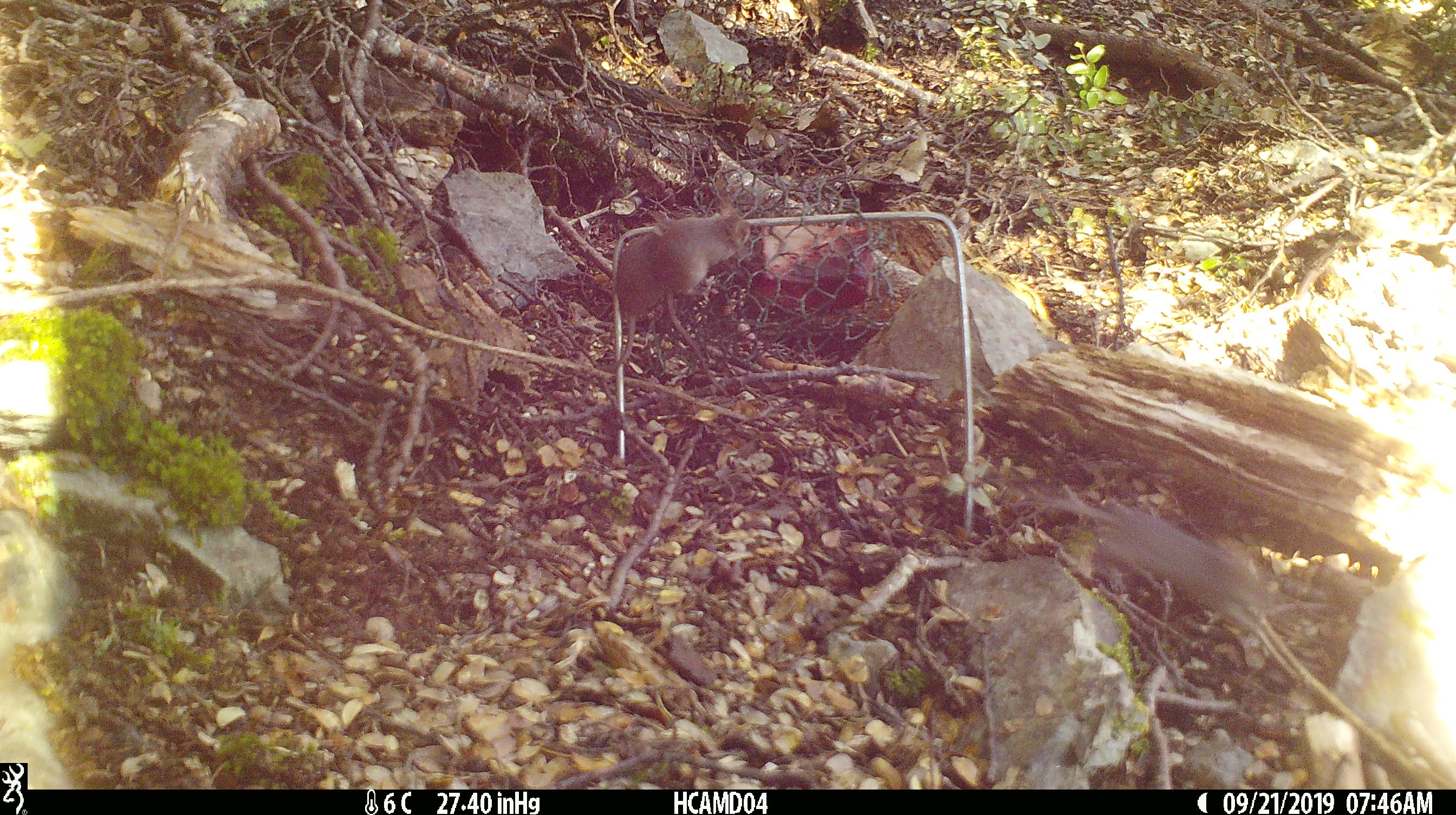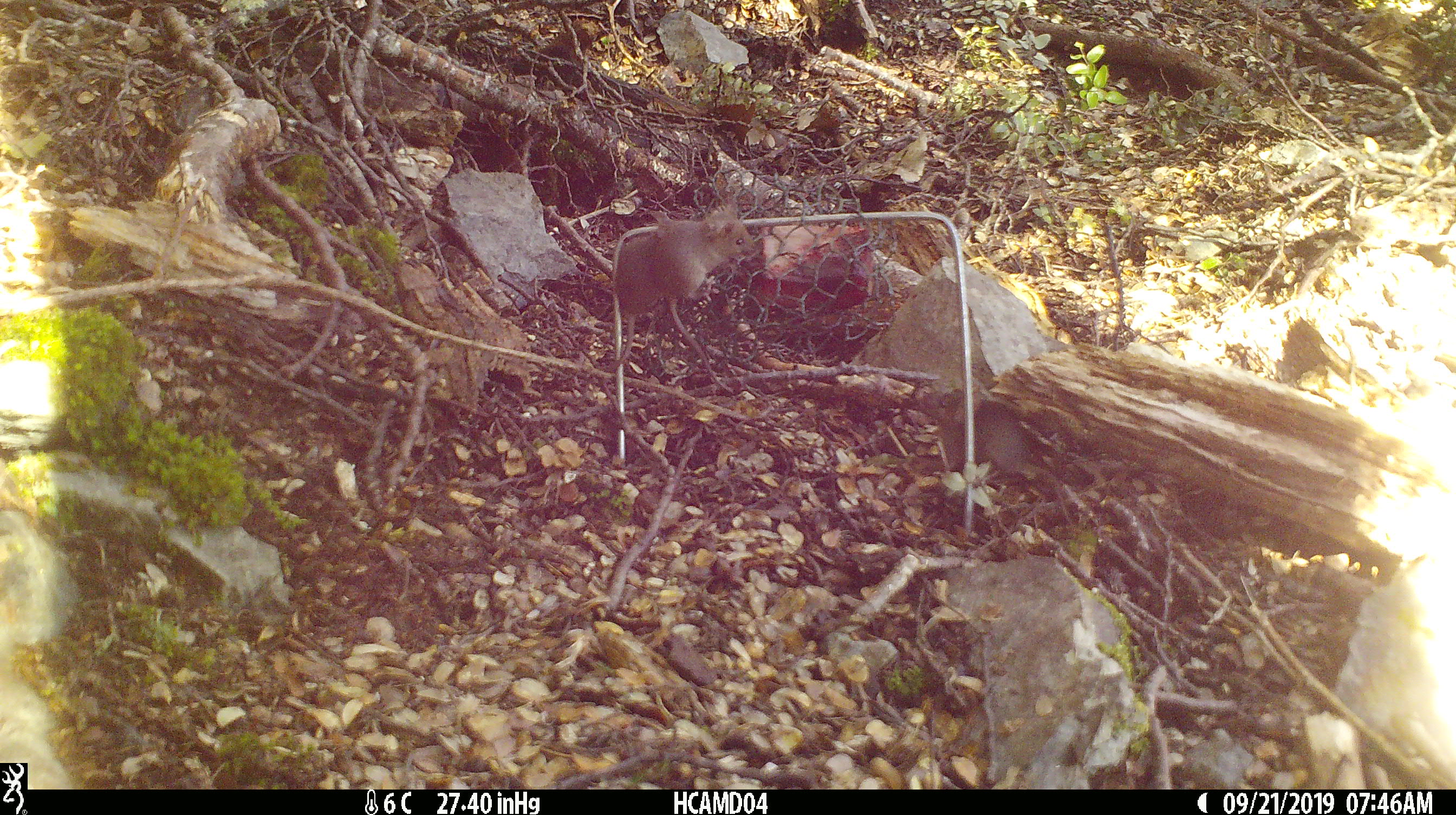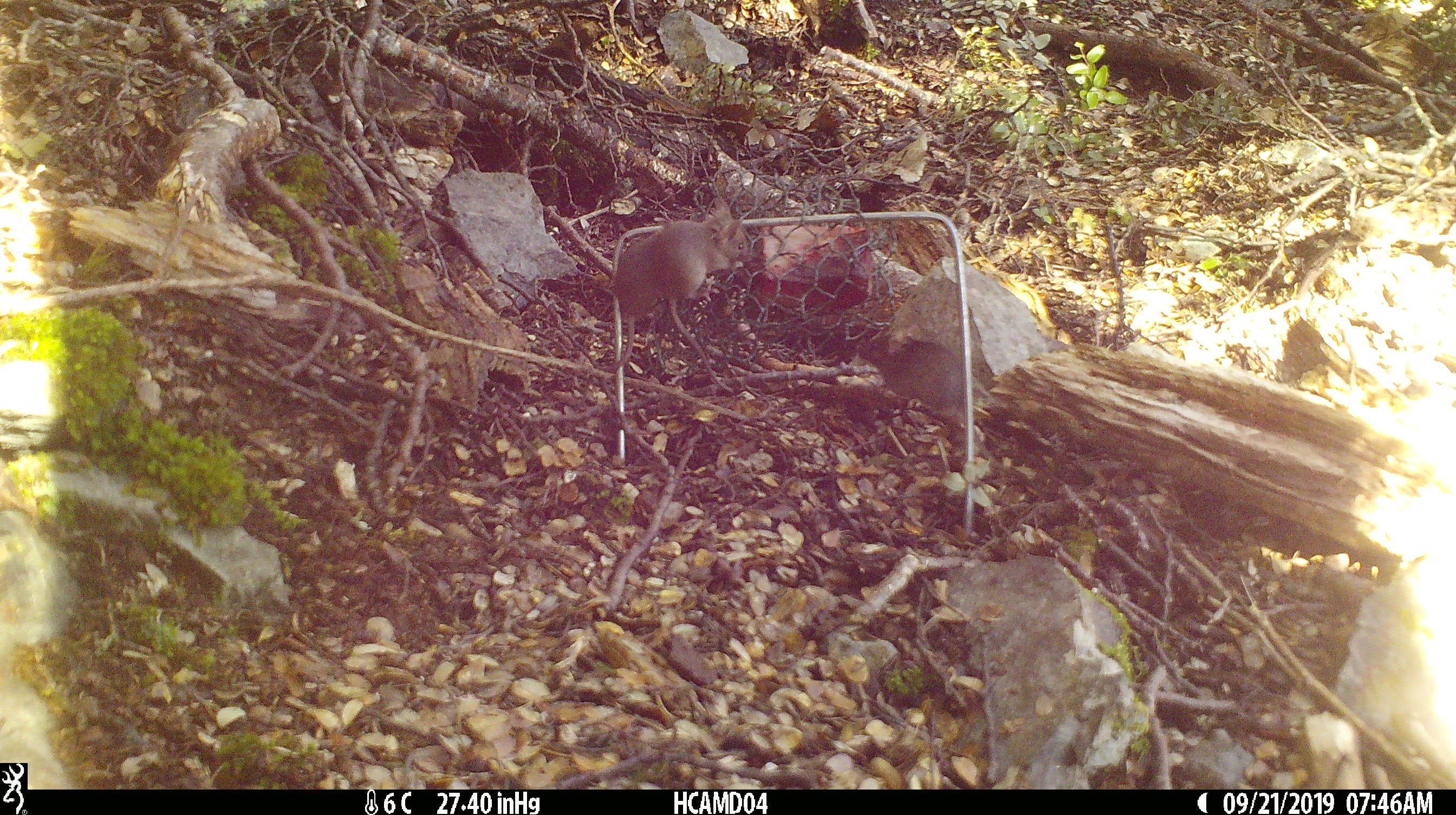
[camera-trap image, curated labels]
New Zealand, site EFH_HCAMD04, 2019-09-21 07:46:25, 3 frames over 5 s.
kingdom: Animalia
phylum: Chordata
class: Mammalia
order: Rodentia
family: Muridae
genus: Mus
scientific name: Mus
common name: mouse